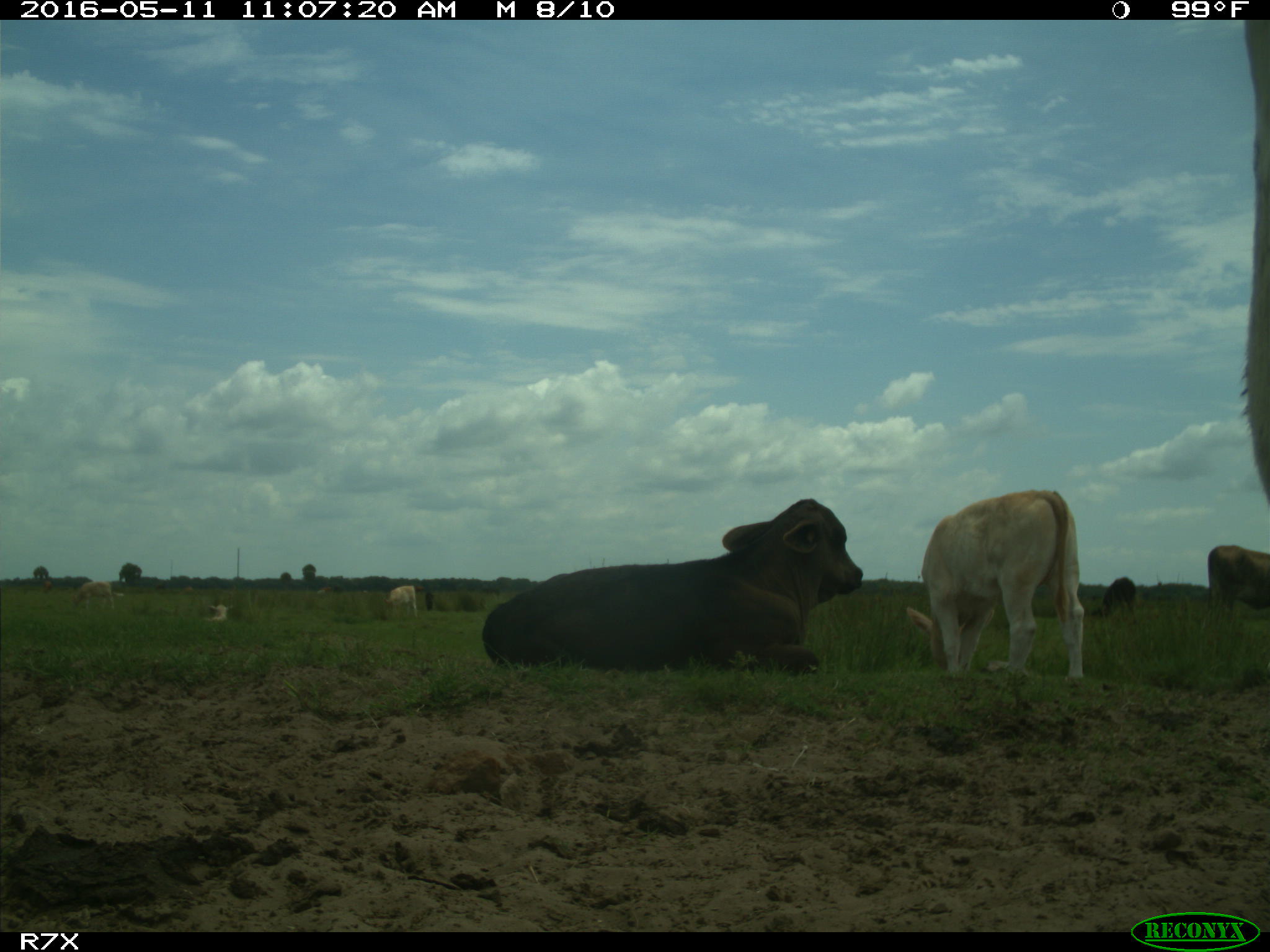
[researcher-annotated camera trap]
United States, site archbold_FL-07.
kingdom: Animalia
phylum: Chordata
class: Mammalia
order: Artiodactyla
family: Bovidae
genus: Bos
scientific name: Bos taurus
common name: domestic cow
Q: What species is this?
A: Bos taurus (domestic cow).